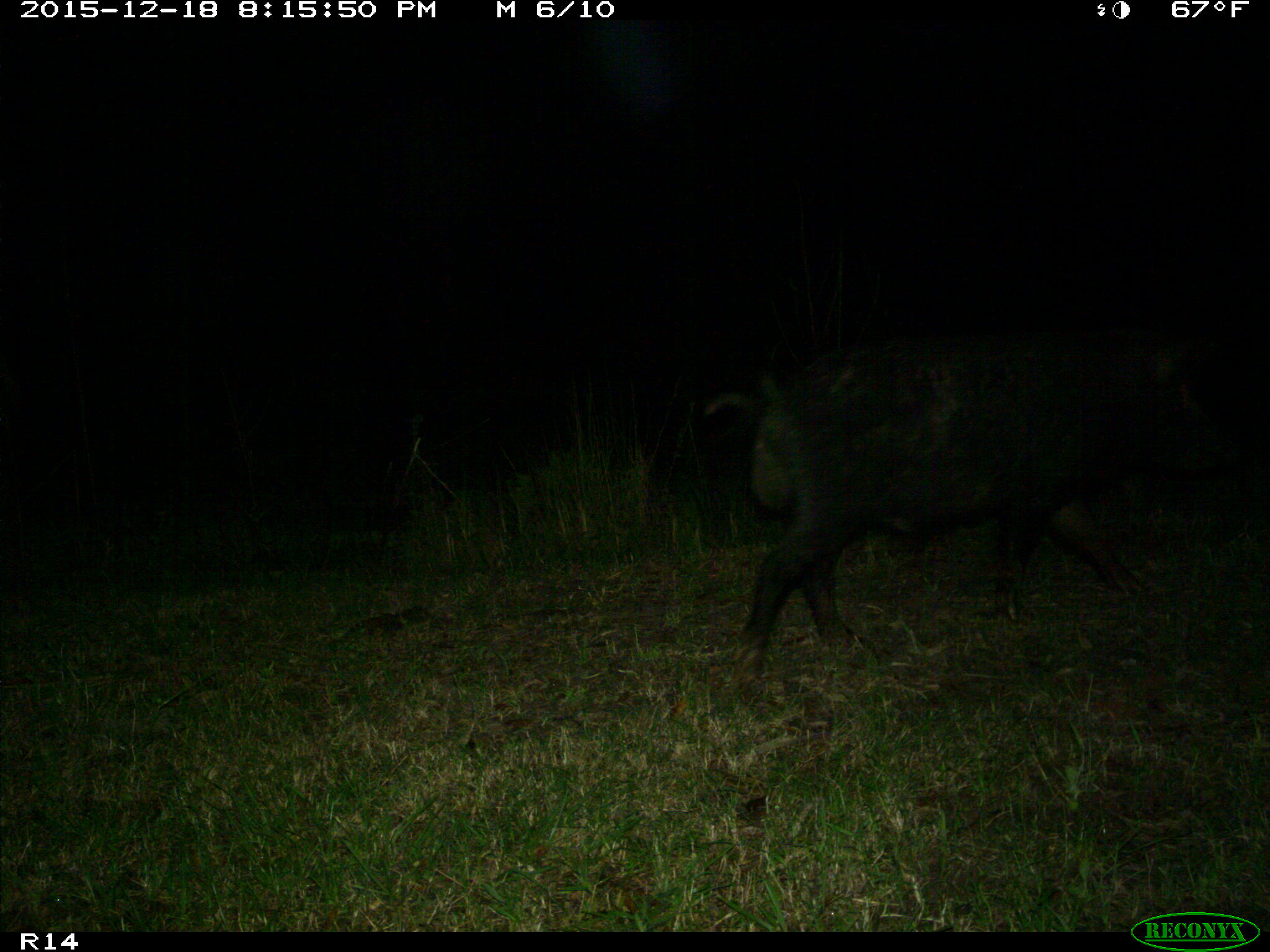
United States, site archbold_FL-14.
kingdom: Animalia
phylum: Chordata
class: Mammalia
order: Artiodactyla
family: Suidae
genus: Sus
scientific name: Sus scrofa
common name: wild boar